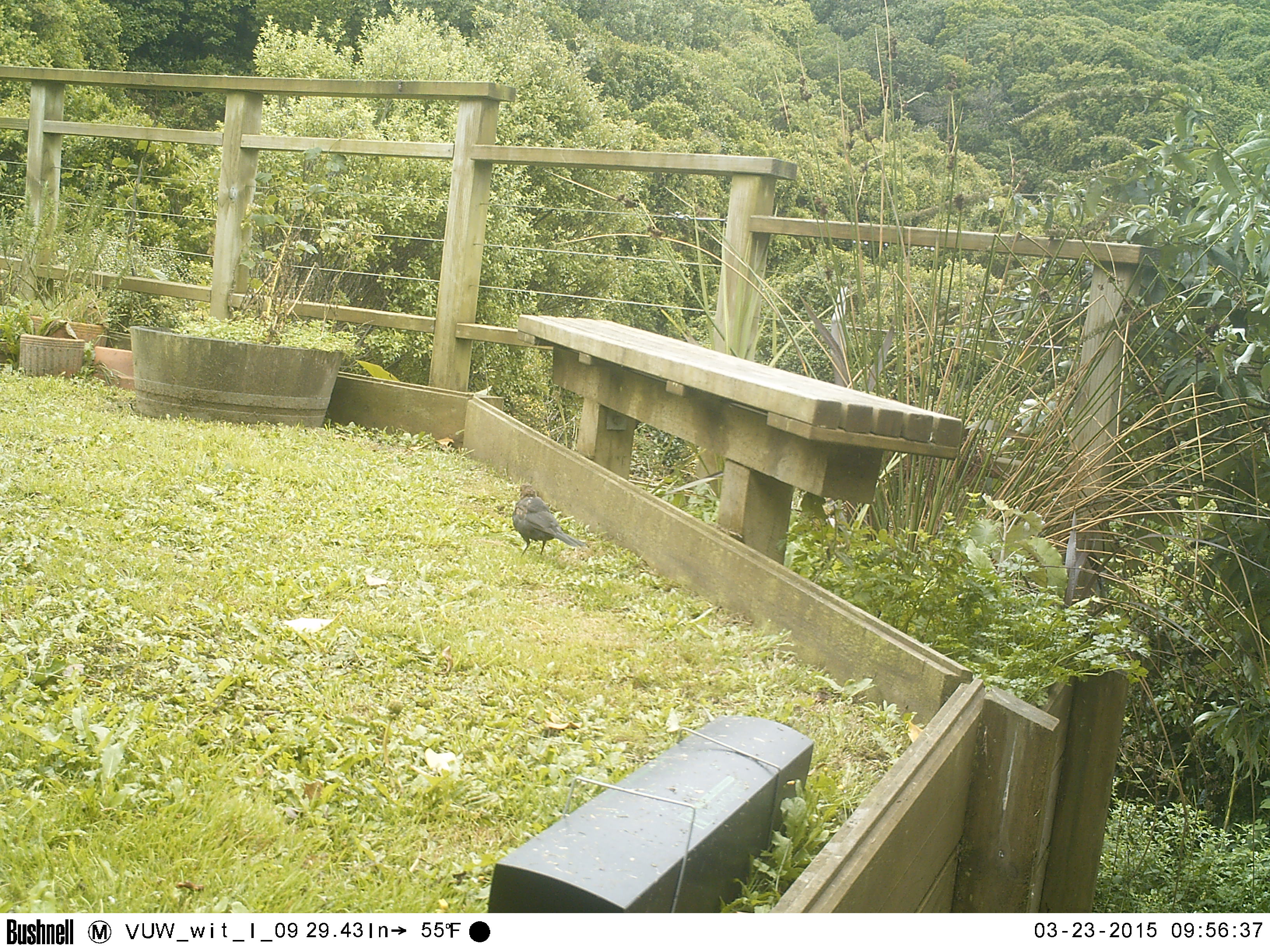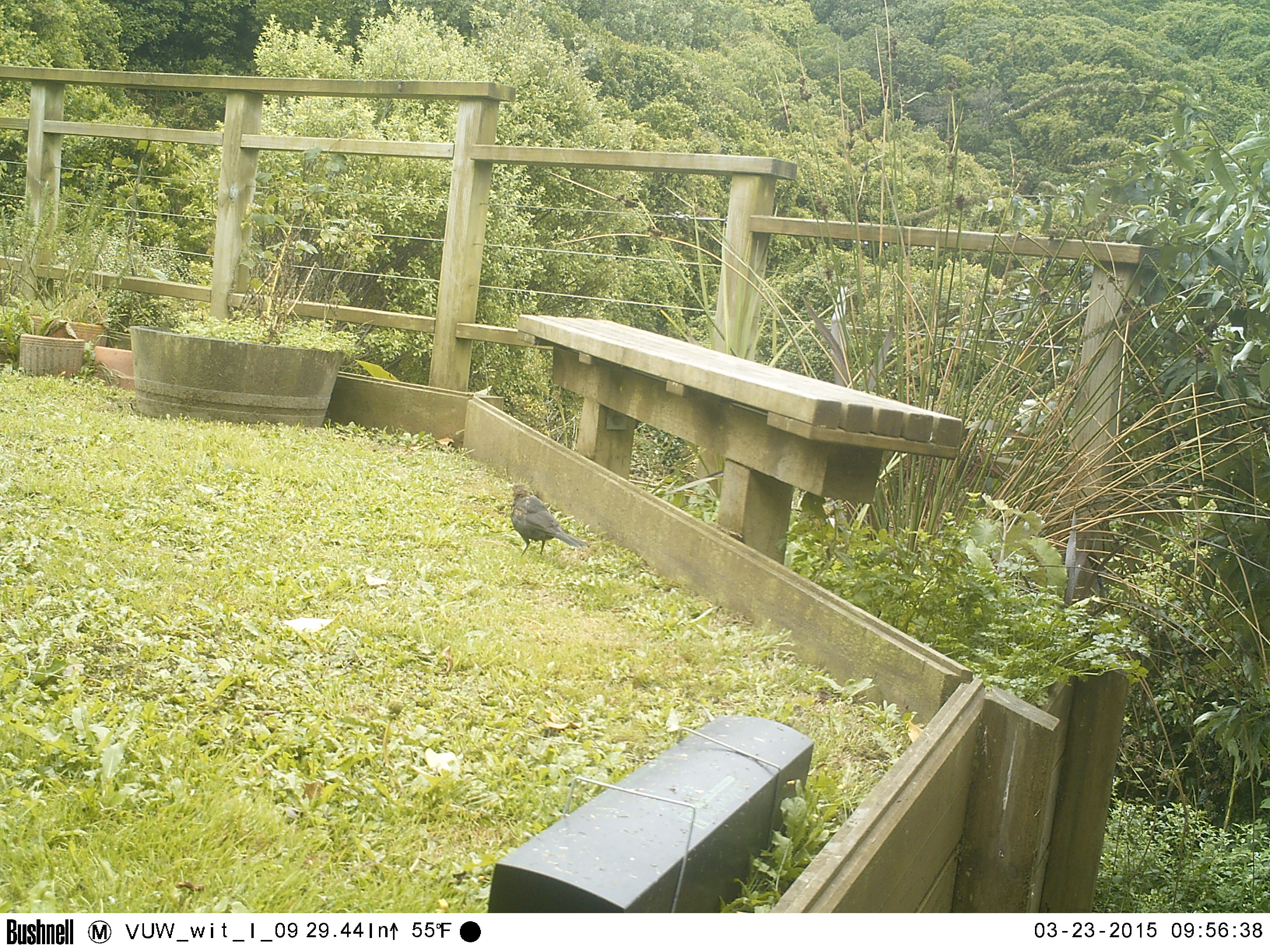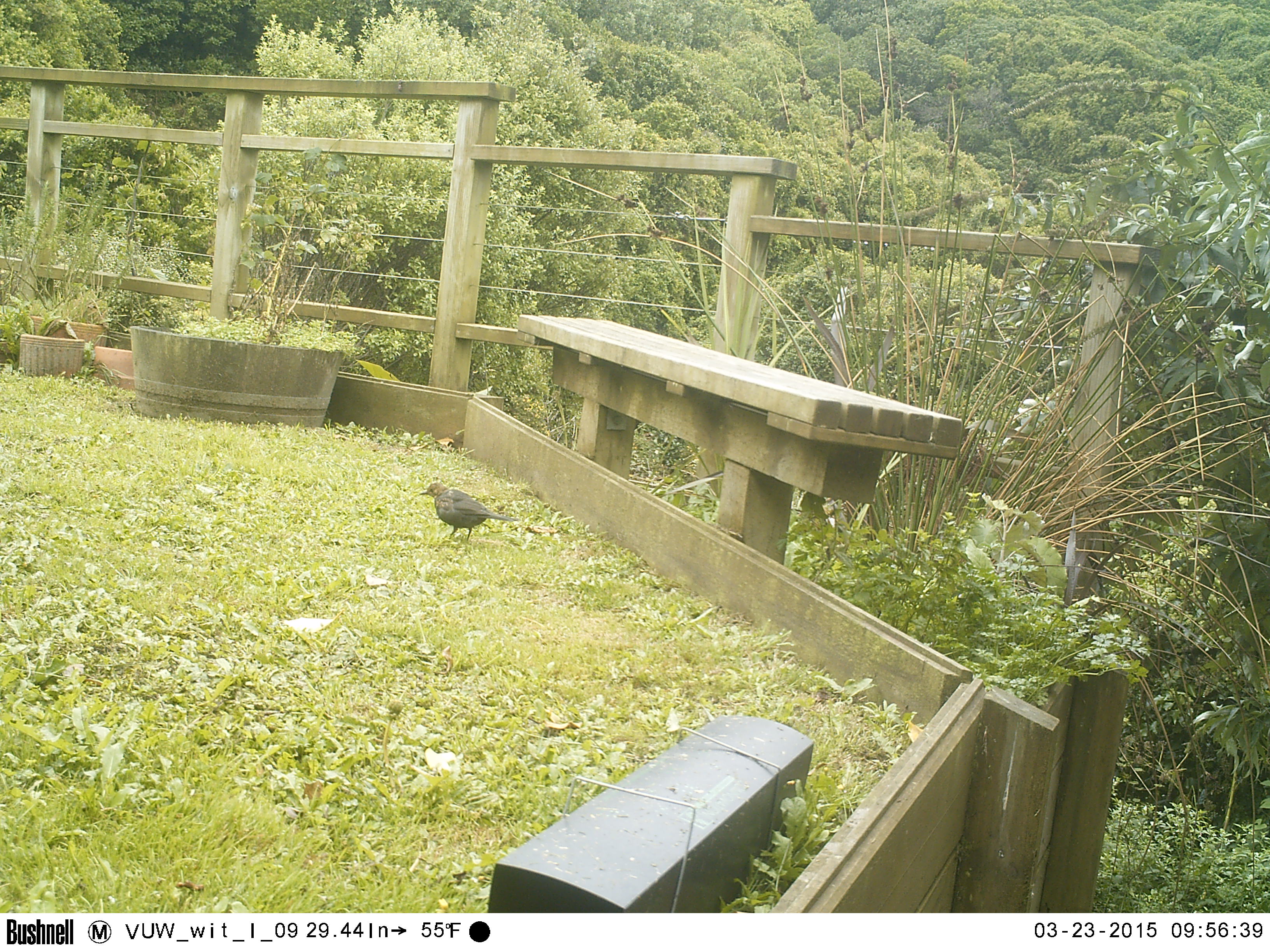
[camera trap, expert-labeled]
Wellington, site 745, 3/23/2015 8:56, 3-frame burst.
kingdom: Animalia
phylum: Chordata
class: Aves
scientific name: Aves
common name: bird